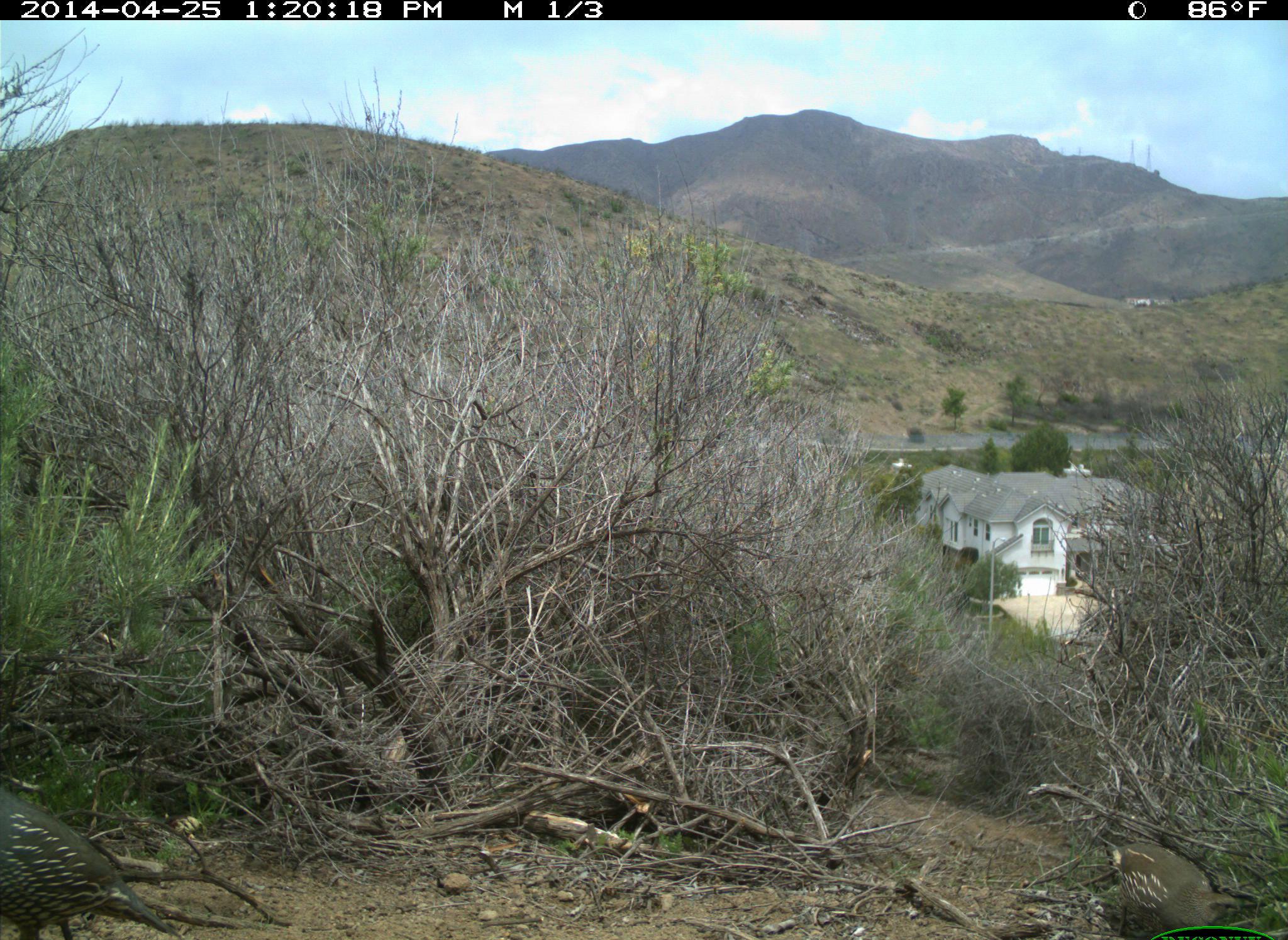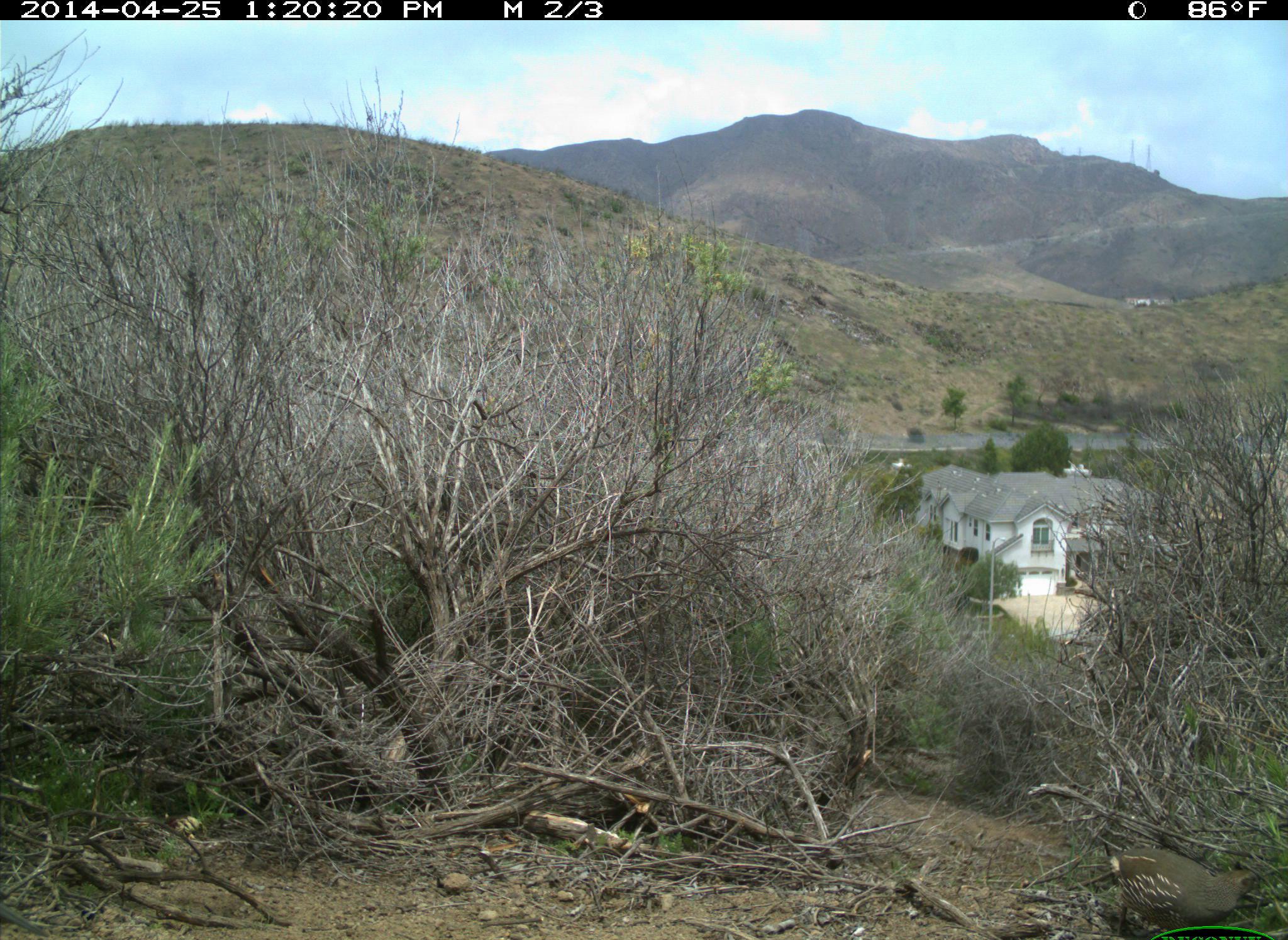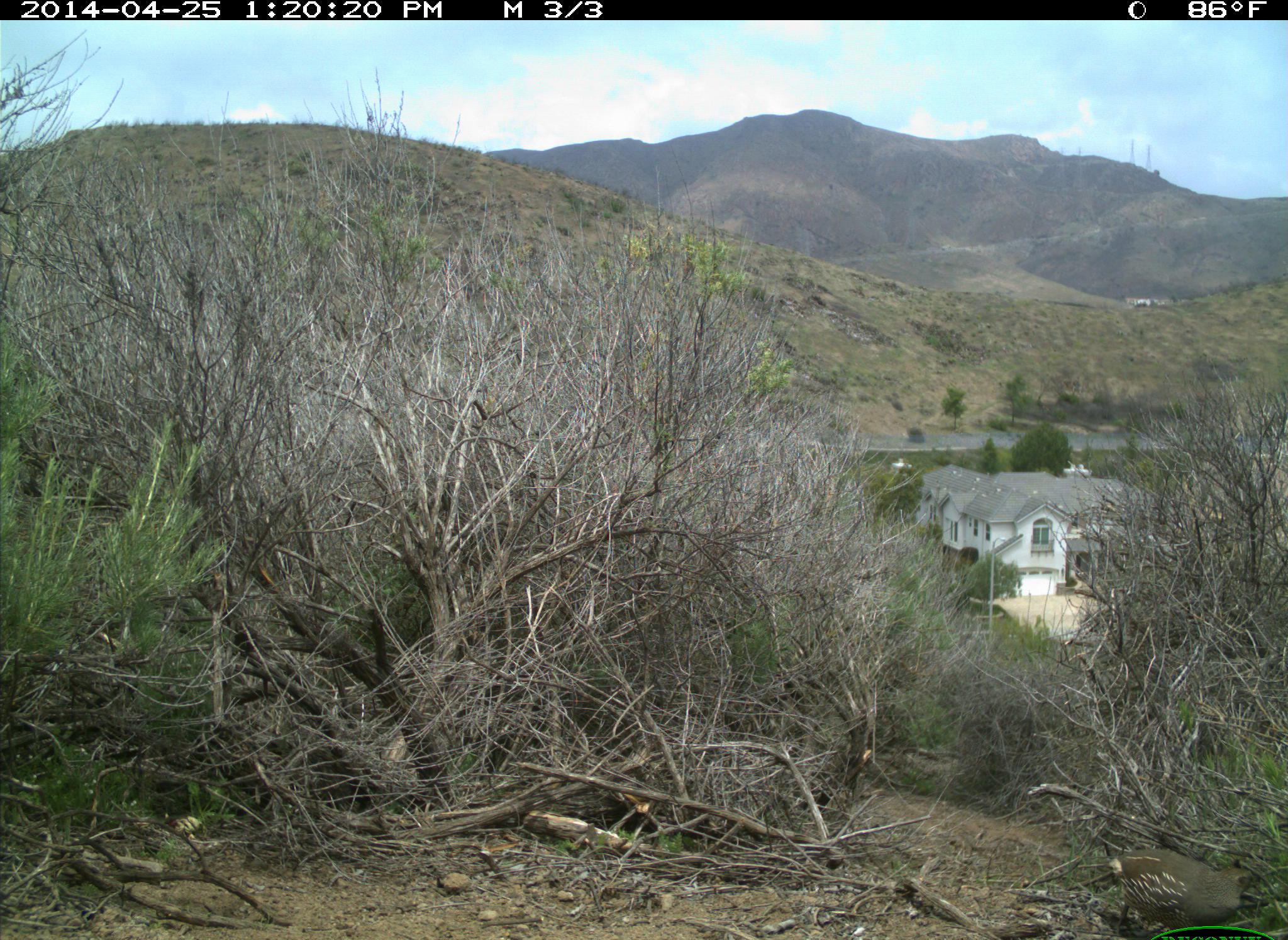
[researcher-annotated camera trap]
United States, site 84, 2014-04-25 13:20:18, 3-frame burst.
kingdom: Animalia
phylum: Chordata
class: Aves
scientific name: Aves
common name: bird